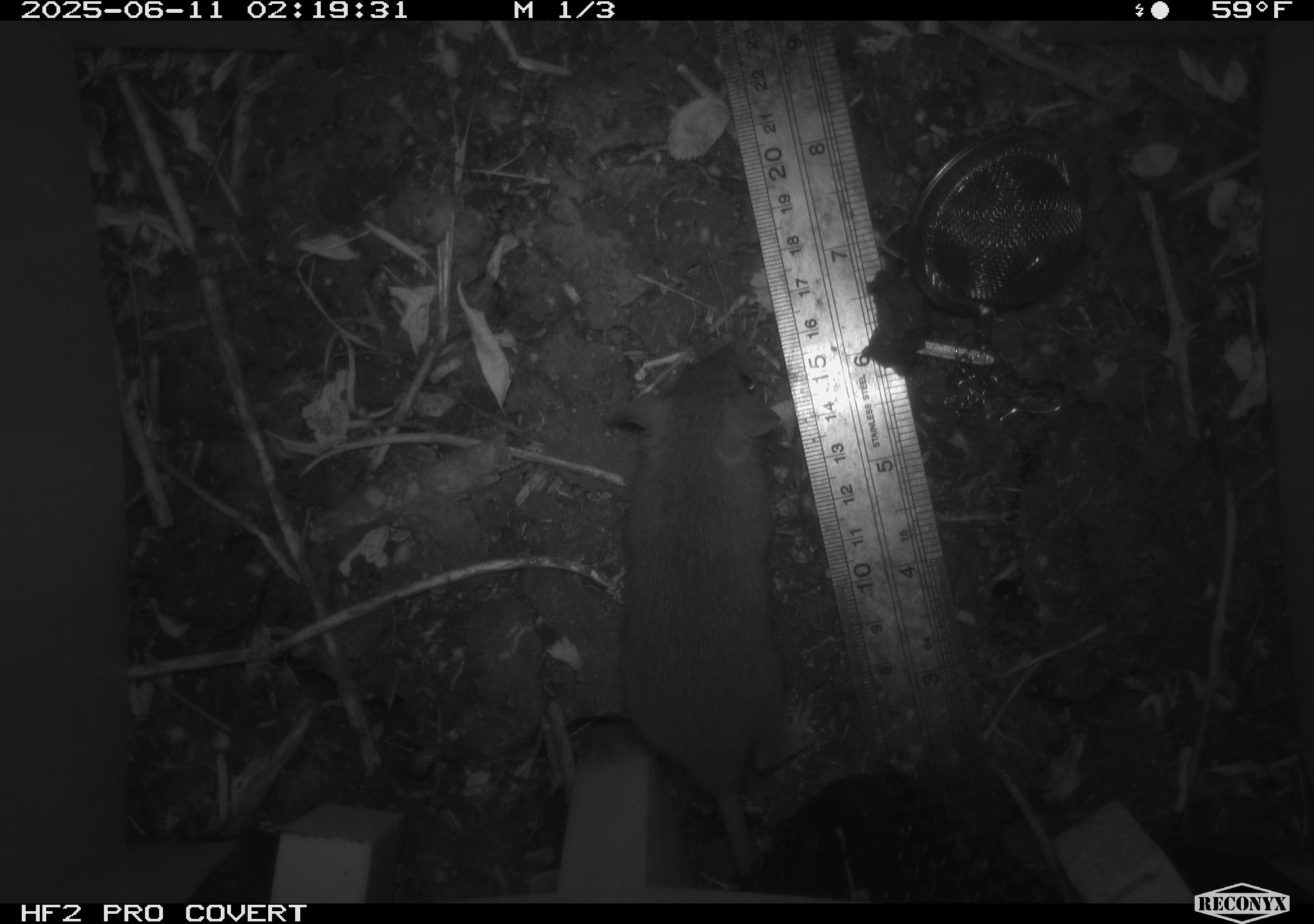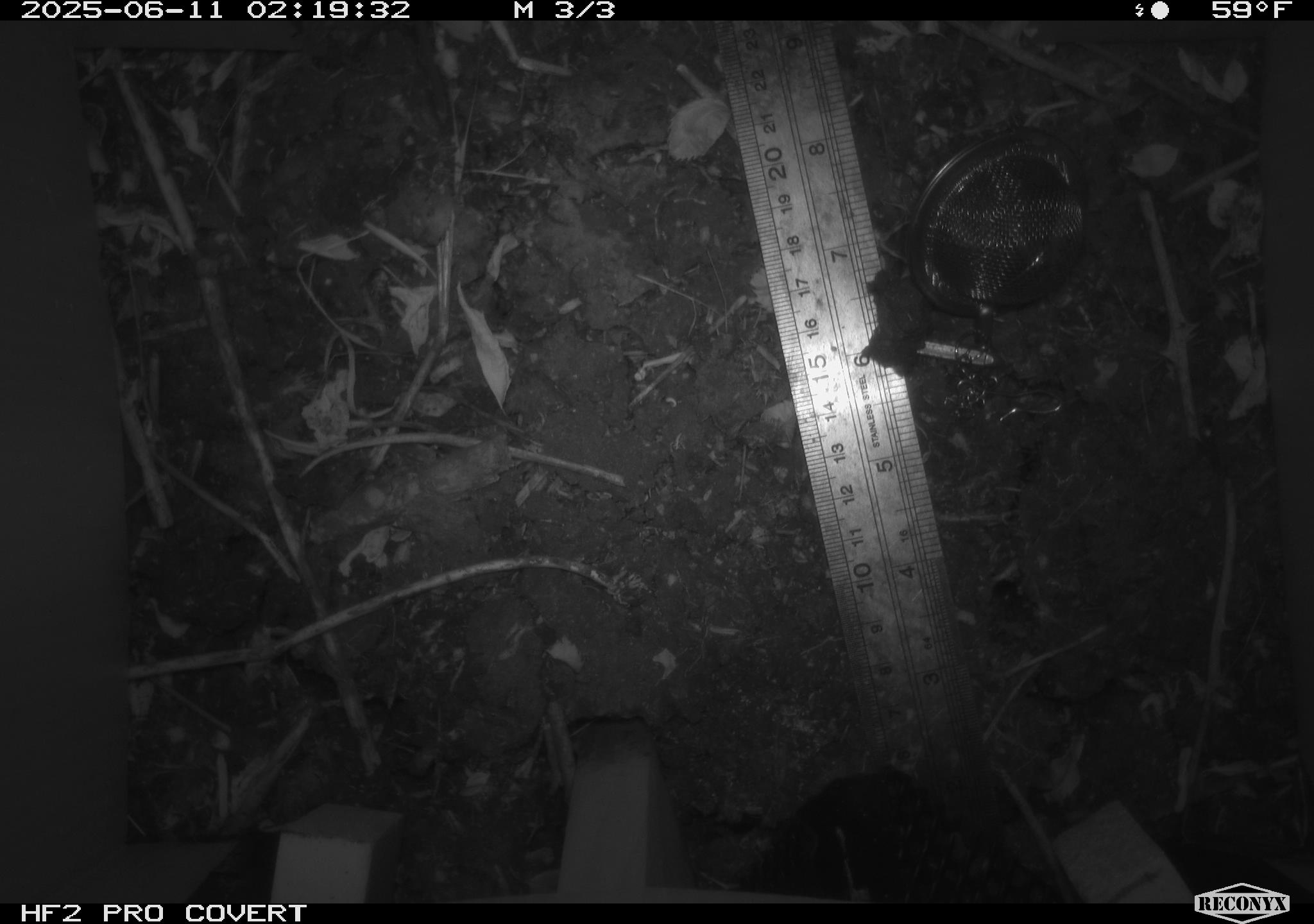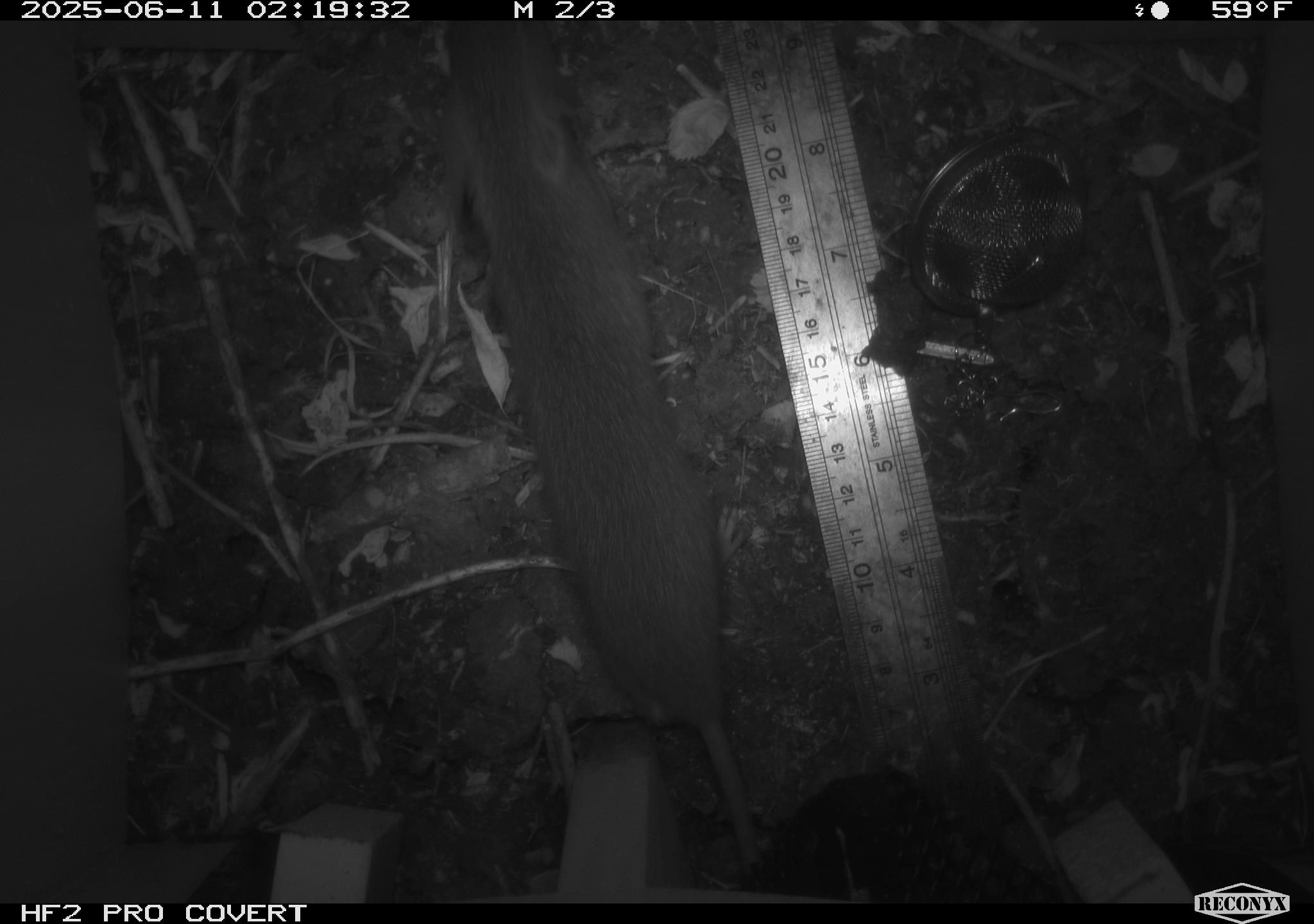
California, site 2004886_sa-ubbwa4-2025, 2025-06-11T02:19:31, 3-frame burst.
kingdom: Animalia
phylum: Chordata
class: Mammalia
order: Rodentia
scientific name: Rodentia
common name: rodent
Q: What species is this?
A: Rodent (Rodentia).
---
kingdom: Animalia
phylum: Chordata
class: Mammalia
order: Rodentia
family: Muridae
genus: Rattus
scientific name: Rattus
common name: rat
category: rattus species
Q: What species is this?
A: Rattus species (rat) (Rattus).